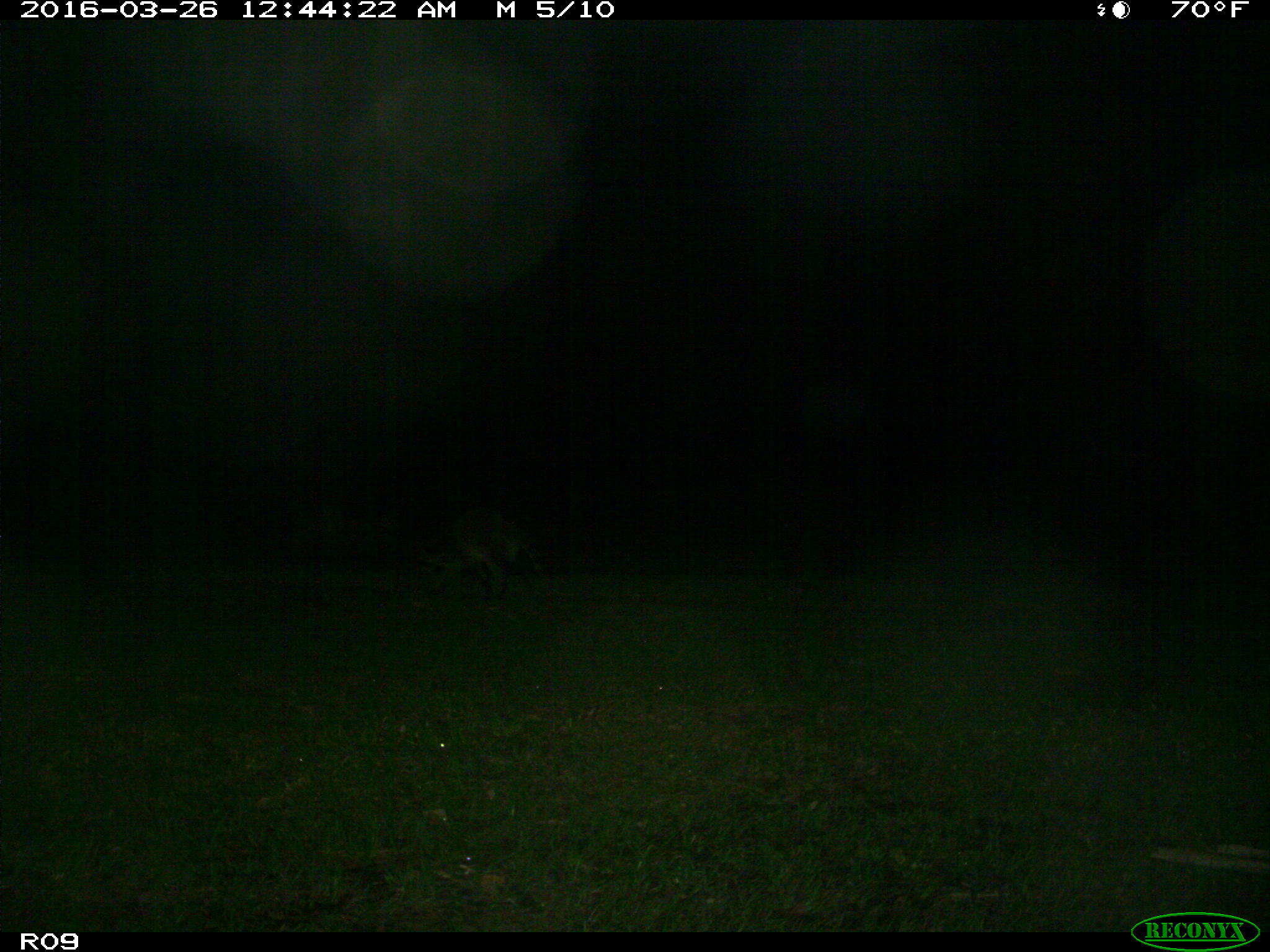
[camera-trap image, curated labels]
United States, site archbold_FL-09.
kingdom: Animalia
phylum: Chordata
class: Mammalia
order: Carnivora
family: Procyonidae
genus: Procyon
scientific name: Procyon lotor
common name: common raccoon